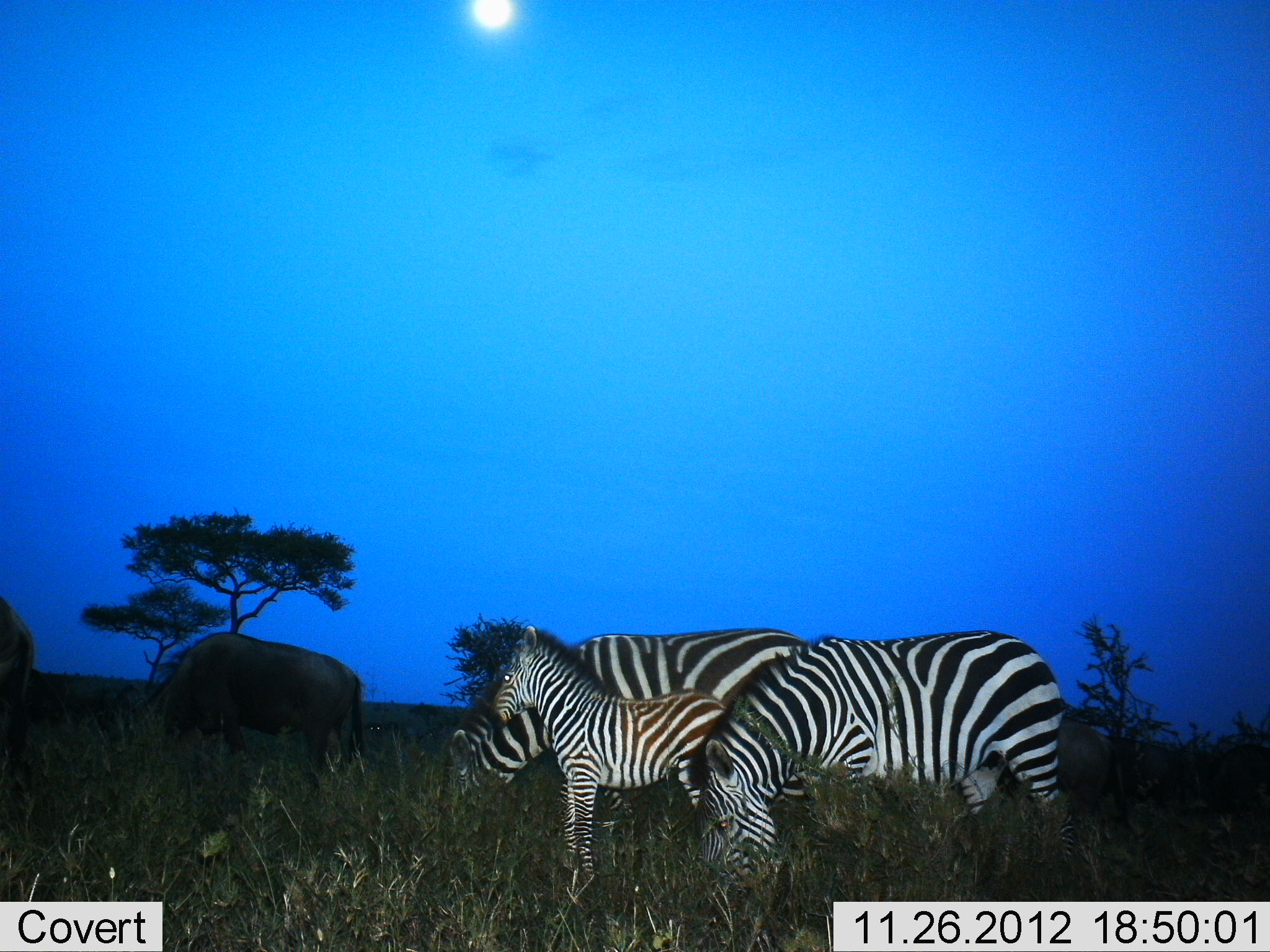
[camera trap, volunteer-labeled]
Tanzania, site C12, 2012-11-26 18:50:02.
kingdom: Animalia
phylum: Chordata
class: Mammalia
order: Artiodactyla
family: Bovidae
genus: Connochaetes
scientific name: Connochaetes taurinus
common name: blue wildebeest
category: wildebeest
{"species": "wildebeest (blue wildebeest) (Connochaetes taurinus)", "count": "2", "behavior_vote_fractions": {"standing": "90%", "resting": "0%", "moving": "0%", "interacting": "0%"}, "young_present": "0%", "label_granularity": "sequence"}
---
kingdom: Animalia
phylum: Chordata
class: Mammalia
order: Perissodactyla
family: Equidae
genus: Equus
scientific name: Equus quagga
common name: plains zebra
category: zebra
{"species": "zebra (plains zebra) (Equus quagga)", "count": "3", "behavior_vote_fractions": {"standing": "88%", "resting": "0%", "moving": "0%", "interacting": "0%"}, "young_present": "94%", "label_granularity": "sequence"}